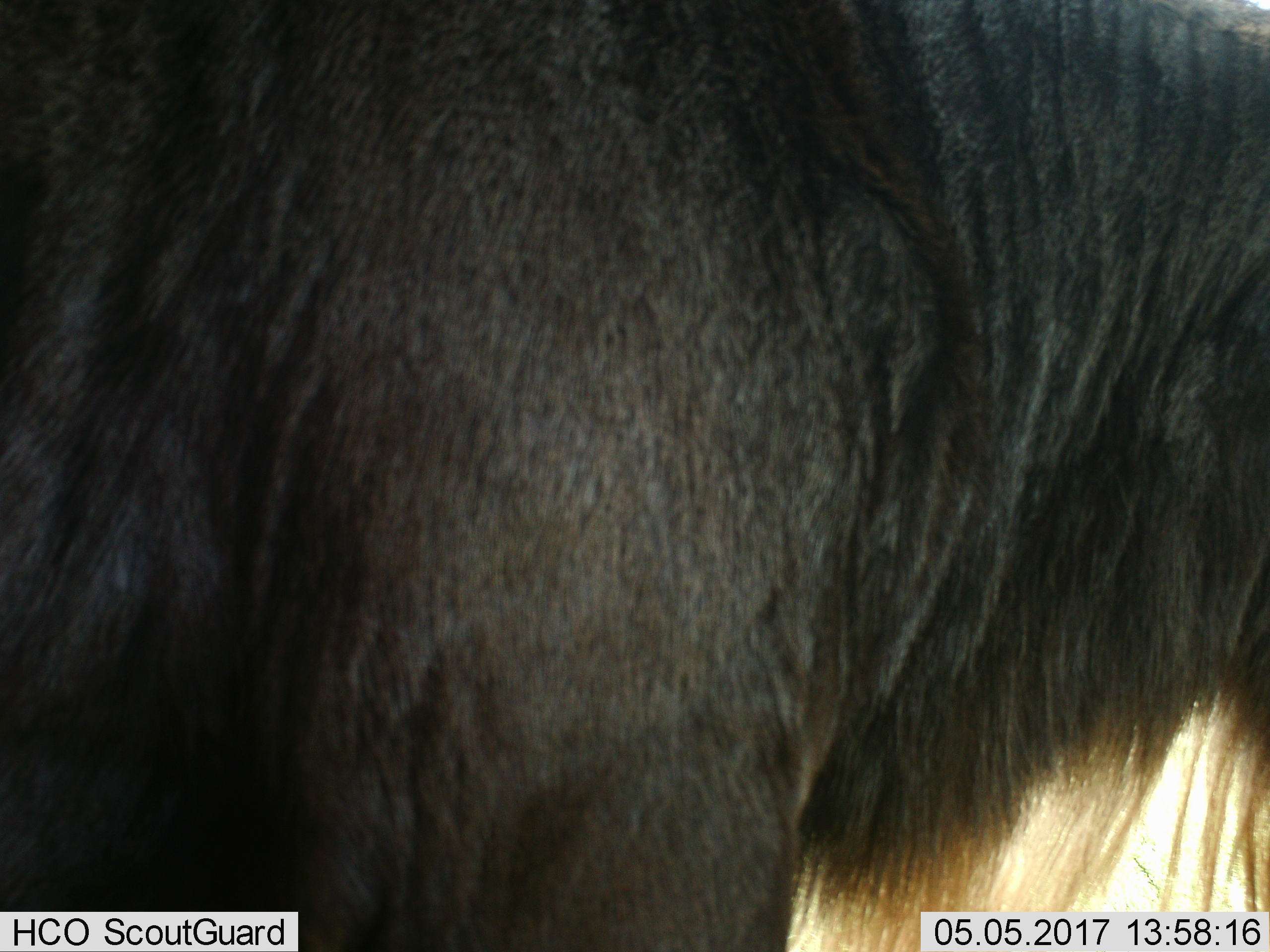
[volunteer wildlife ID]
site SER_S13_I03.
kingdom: Animalia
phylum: Chordata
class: Mammalia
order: Artiodactyla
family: Bovidae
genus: Connochaetes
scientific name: Connochaetes taurinus taurinus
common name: blue wildebeest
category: wildebeestblue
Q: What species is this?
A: Wildebeestblue (blue wildebeest) (Connochaetes taurinus taurinus).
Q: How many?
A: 1.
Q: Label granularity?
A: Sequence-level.